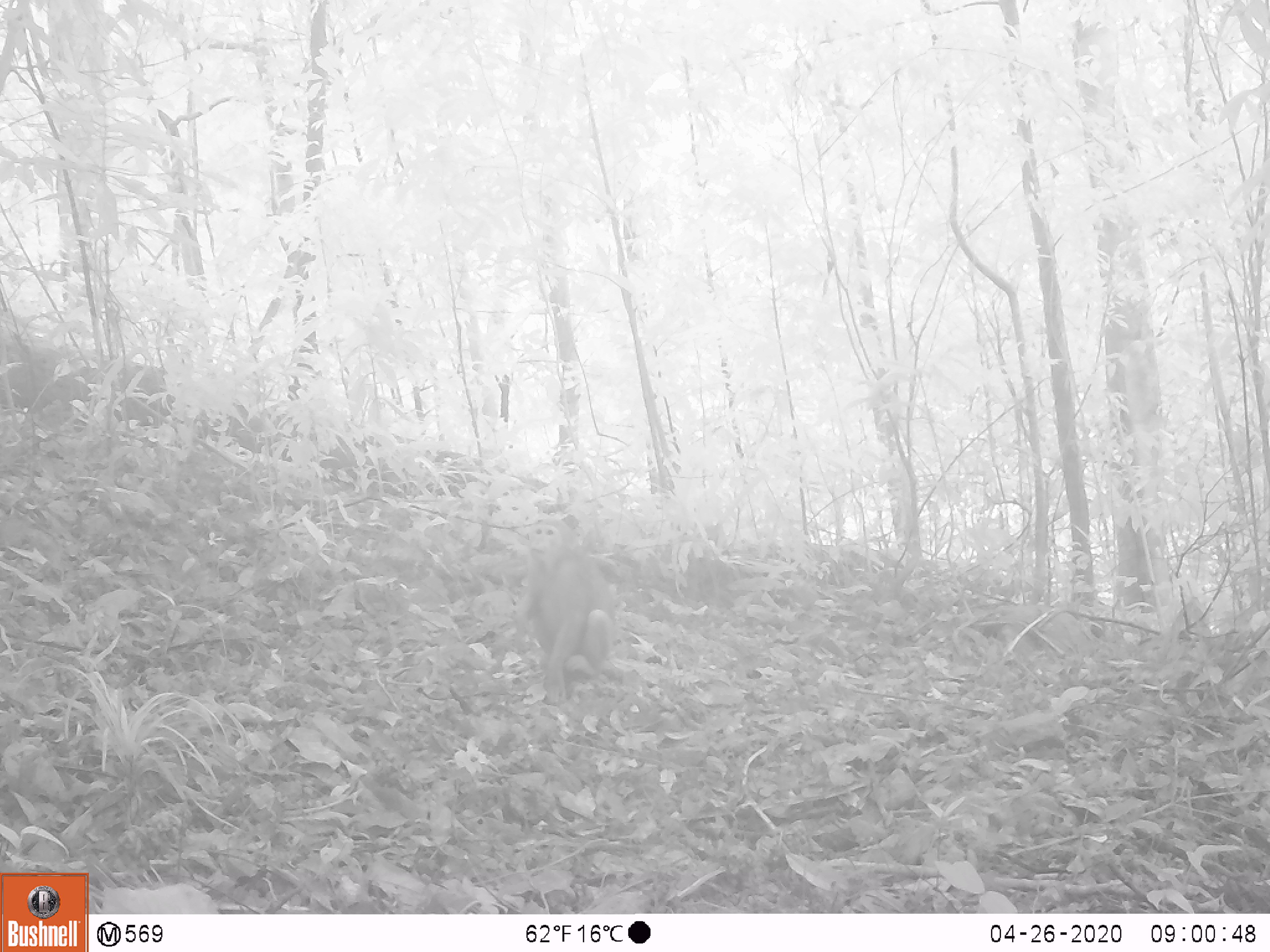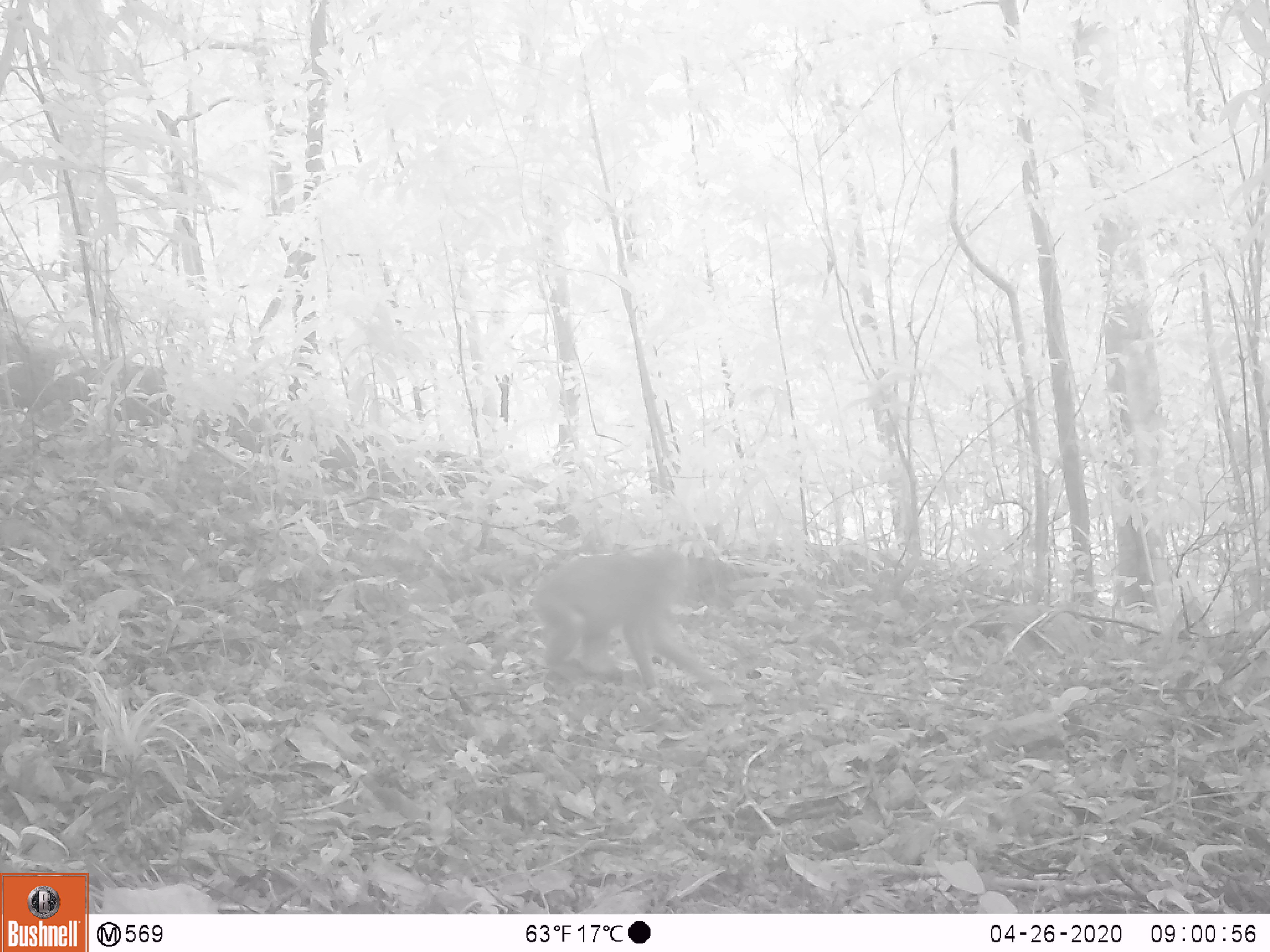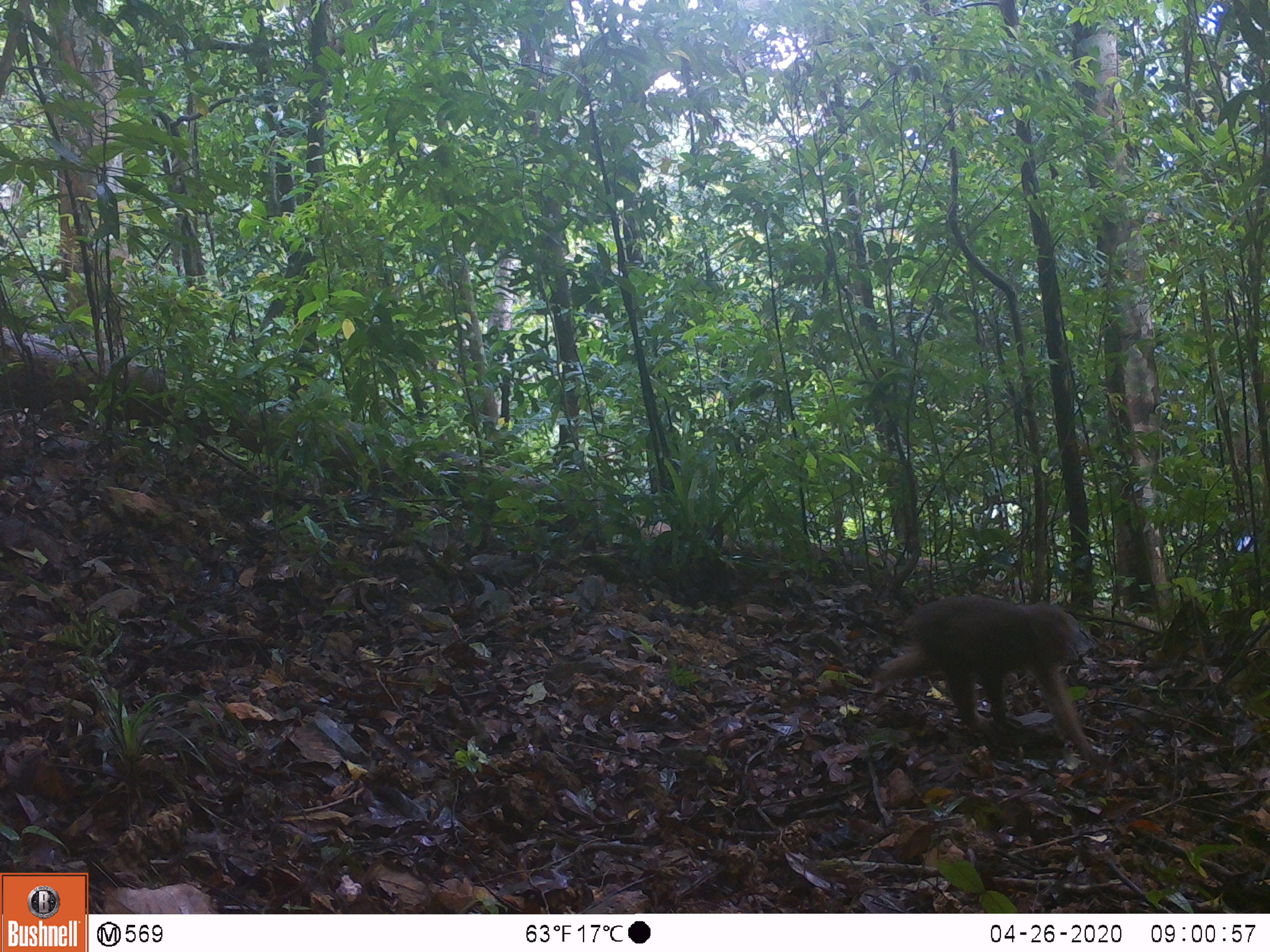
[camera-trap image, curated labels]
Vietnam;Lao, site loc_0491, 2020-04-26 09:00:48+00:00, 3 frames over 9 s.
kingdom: Animalia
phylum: Chordata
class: Mammalia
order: Primates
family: Cercopithecidae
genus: Macaca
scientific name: Macaca arctoides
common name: stump-tailed macaque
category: stump tailed macaque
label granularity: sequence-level